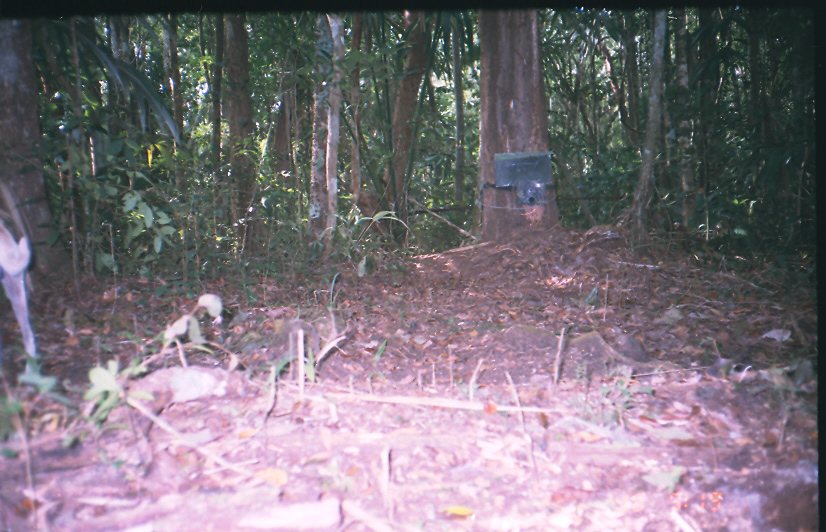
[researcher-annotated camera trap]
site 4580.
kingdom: Animalia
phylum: Chordata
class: Mammalia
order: Perissodactyla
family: Equidae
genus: Equus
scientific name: Equus ferus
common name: wild horse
Equus ferus (wild horse).